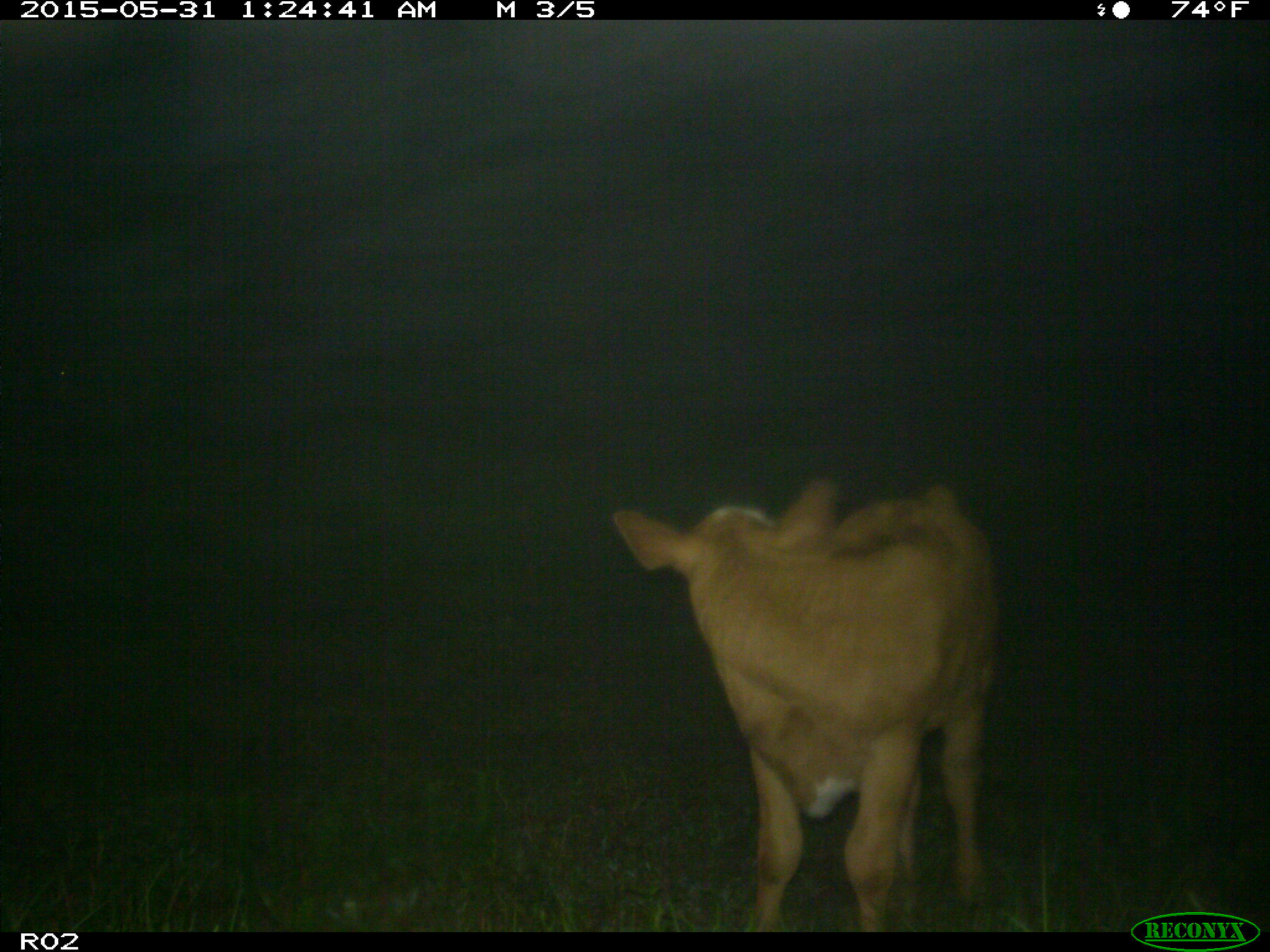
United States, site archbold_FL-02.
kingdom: Animalia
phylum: Chordata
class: Mammalia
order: Artiodactyla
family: Bovidae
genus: Bos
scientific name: Bos taurus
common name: domestic cow